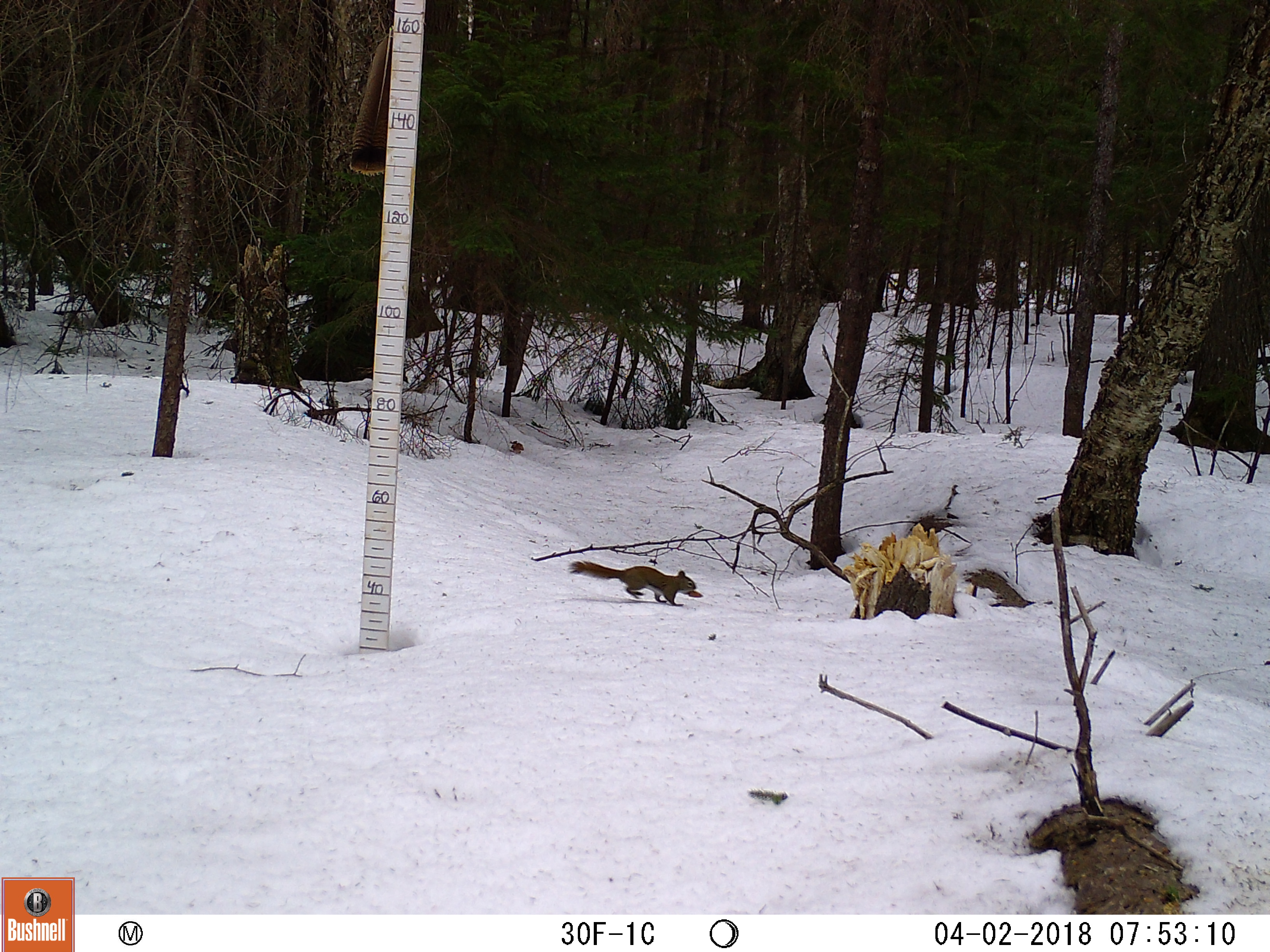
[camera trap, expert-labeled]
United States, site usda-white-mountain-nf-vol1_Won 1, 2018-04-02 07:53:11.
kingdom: Animalia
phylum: Chordata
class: Mammalia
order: Rodentia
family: Sciuridae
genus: Tamiasciurus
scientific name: Tamiasciurus hudsonicus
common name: red squirrel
Red squirrel (Tamiasciurus hudsonicus).